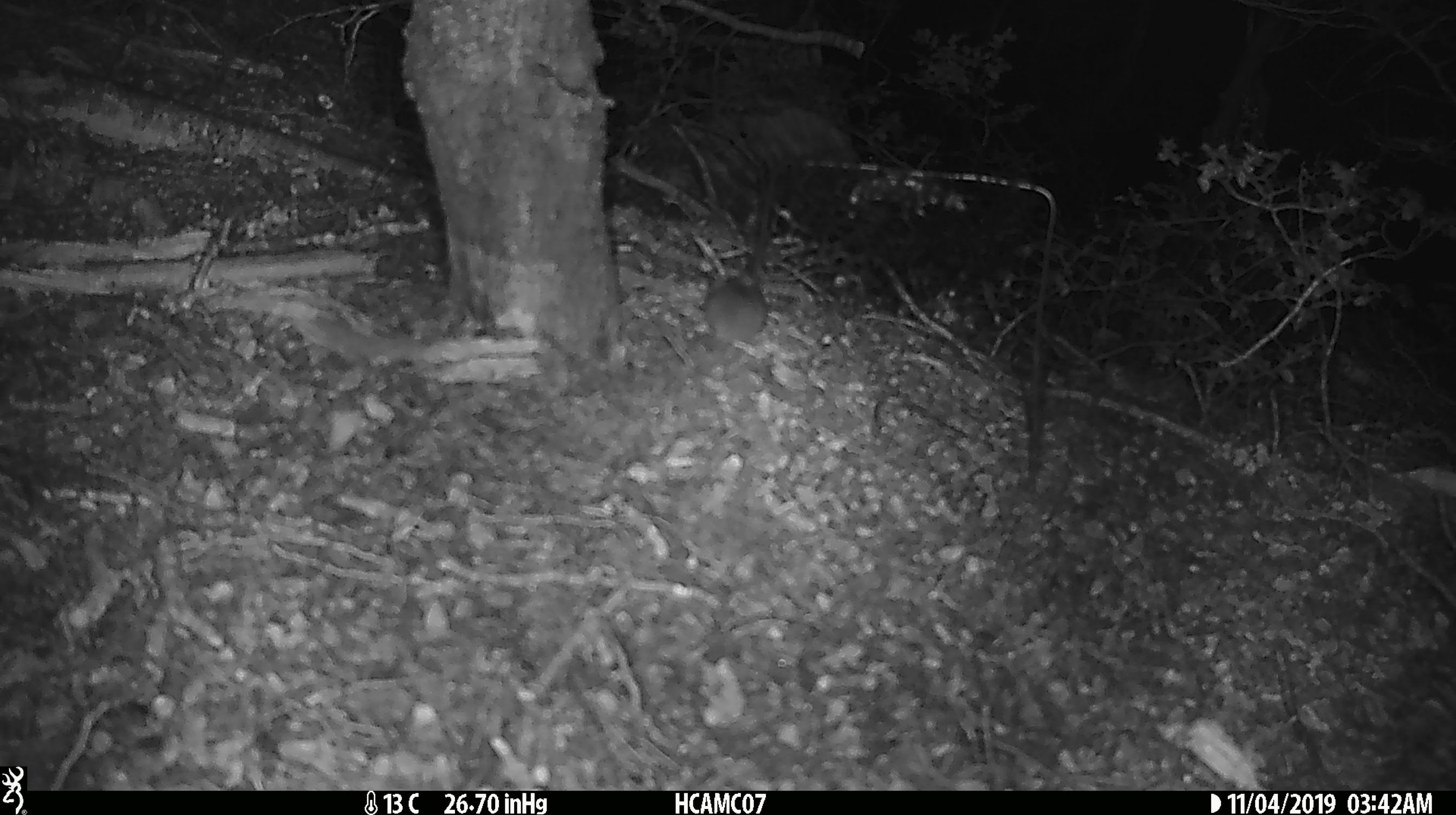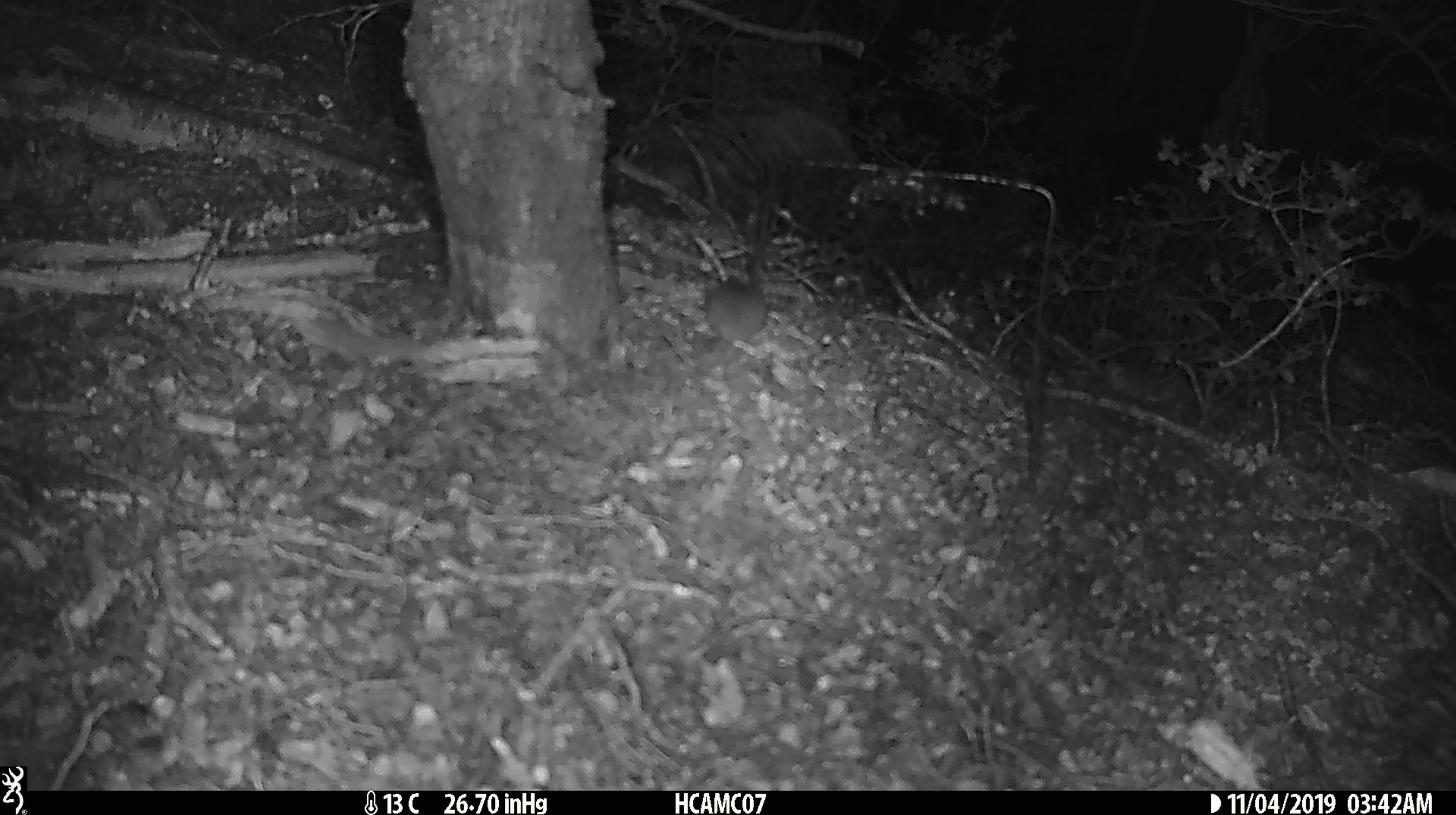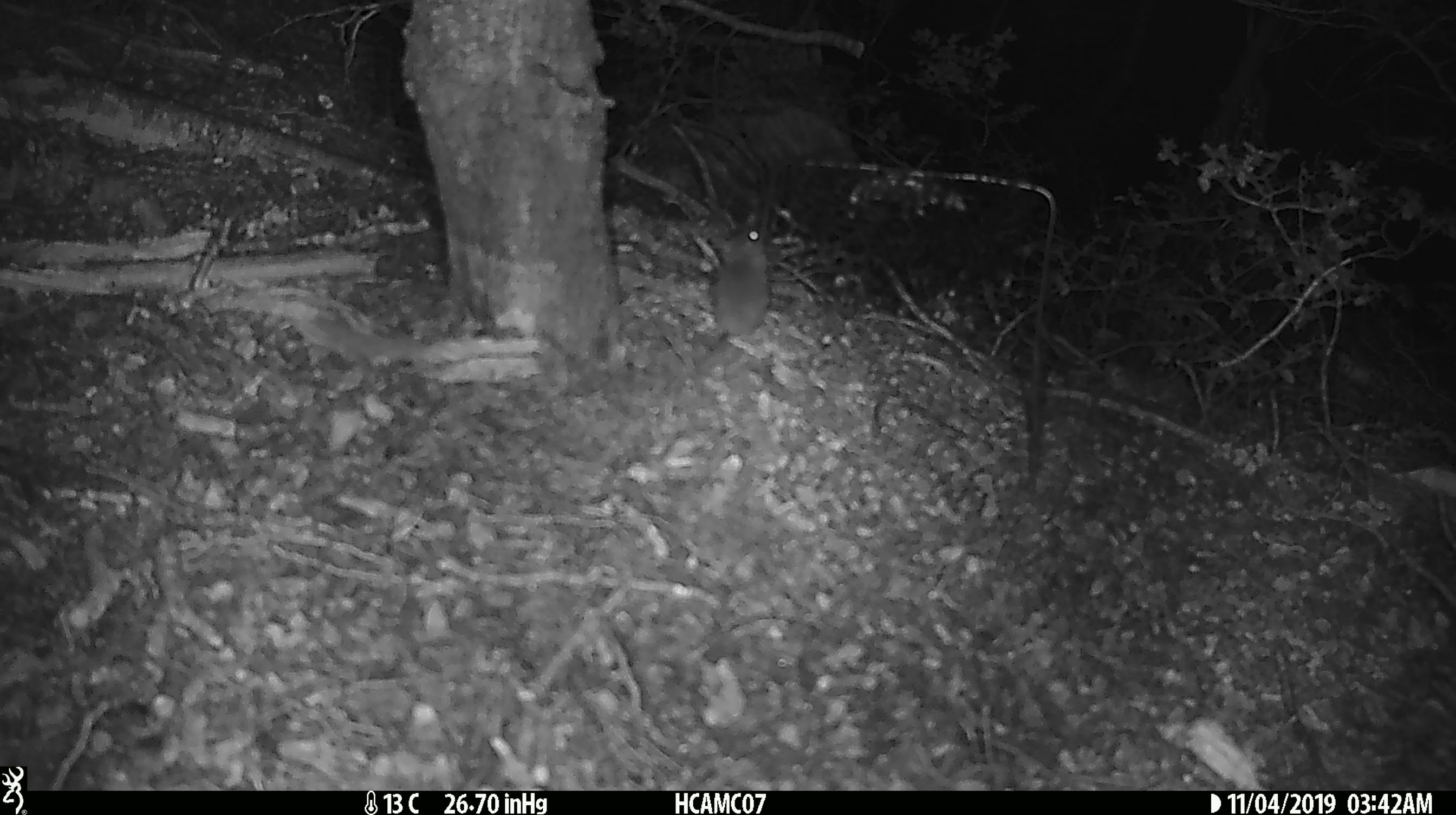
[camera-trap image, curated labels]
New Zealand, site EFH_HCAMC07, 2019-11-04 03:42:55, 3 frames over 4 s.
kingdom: Animalia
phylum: Chordata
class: Mammalia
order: Rodentia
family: Muridae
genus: Mus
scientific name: Mus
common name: mouse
Mouse (Mus).